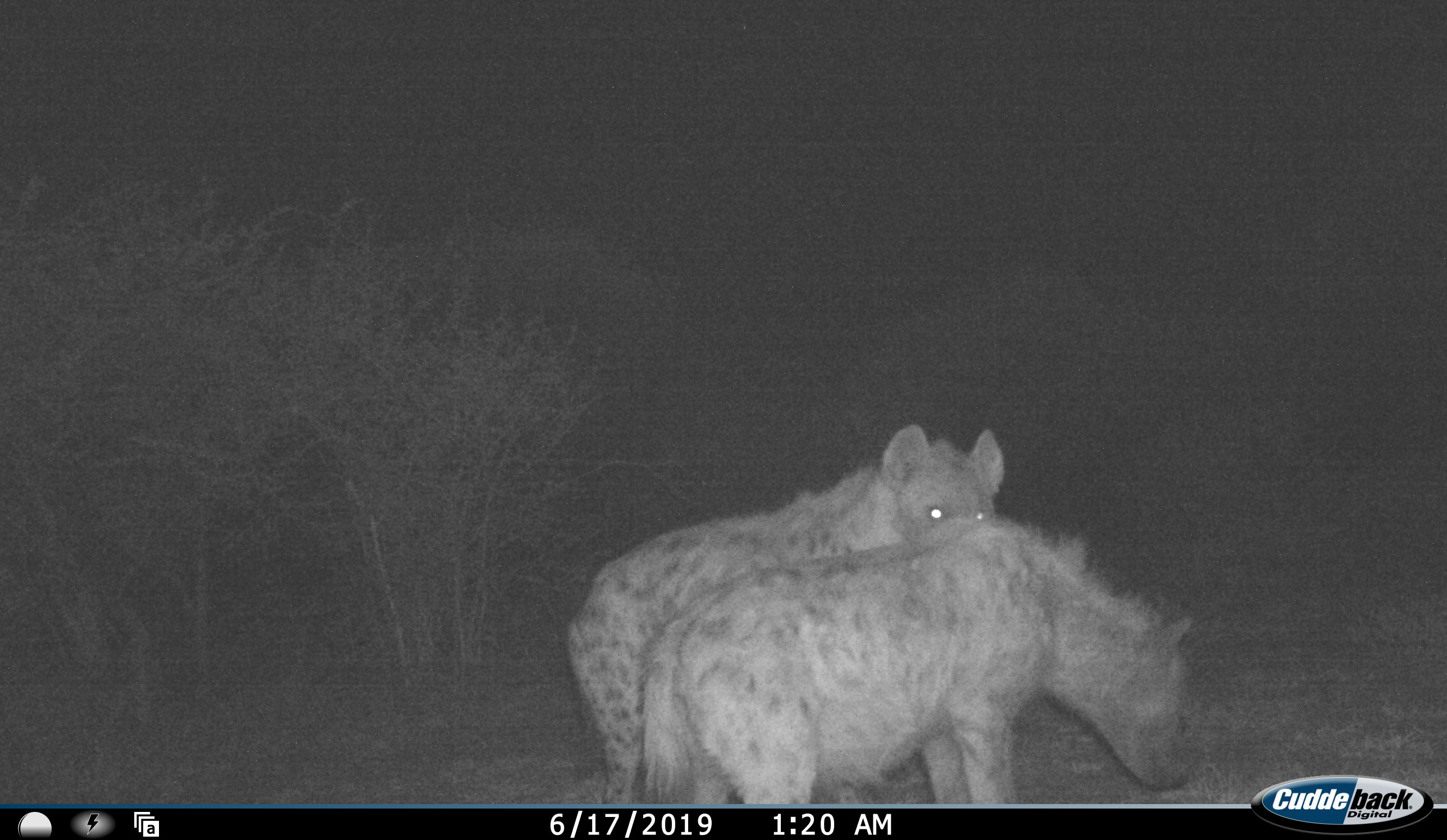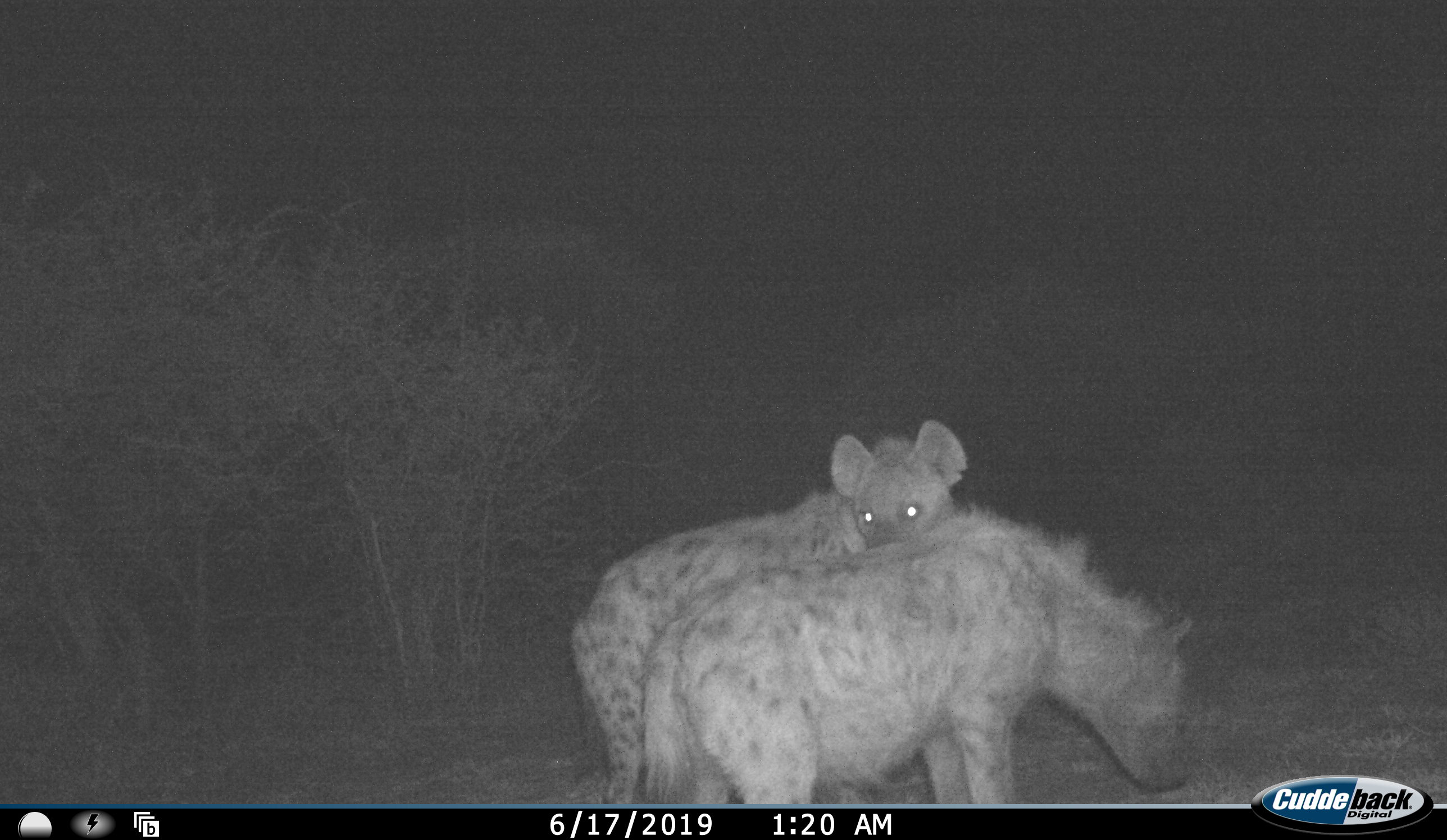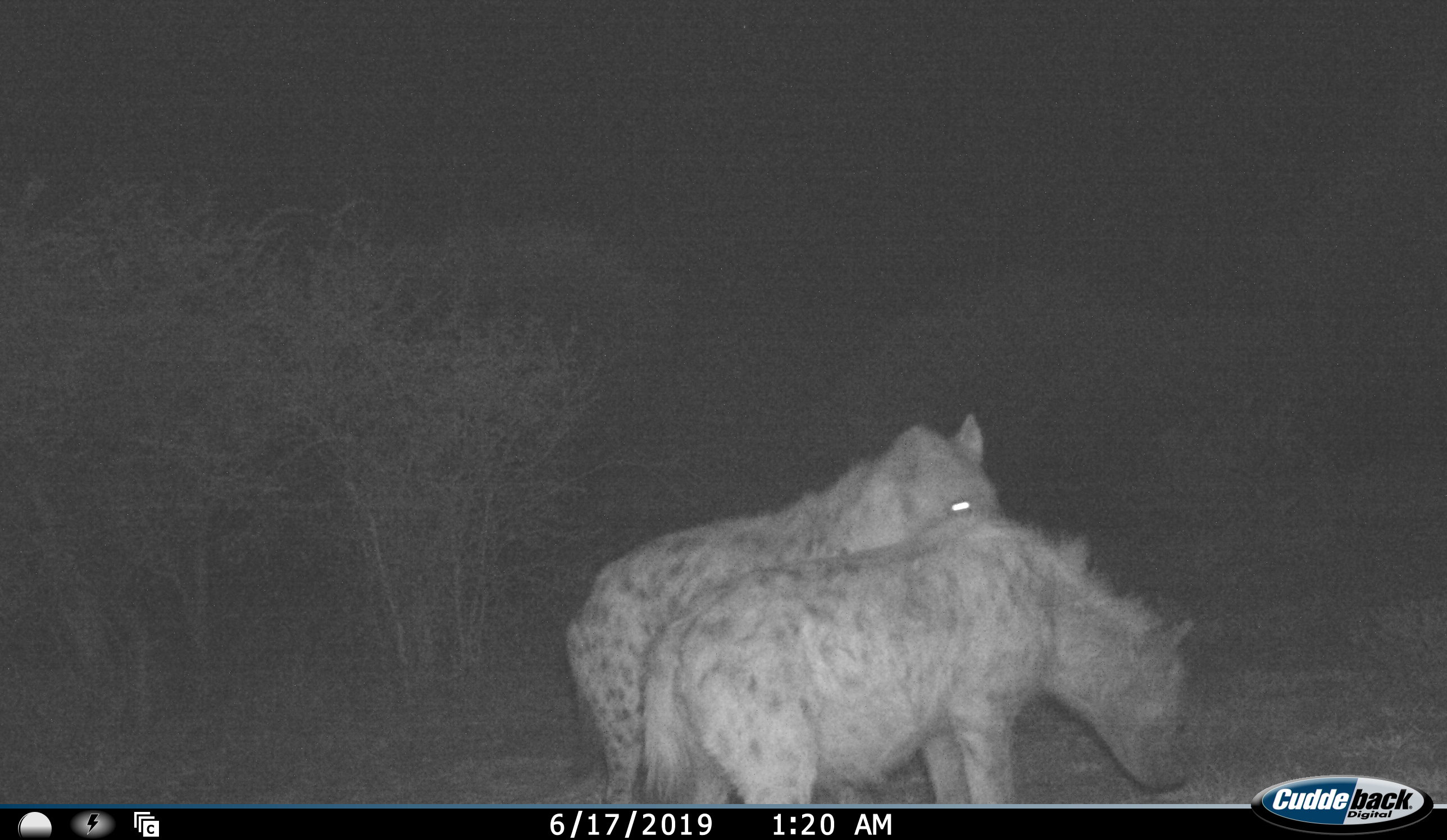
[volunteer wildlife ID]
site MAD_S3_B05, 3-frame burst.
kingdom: Animalia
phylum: Chordata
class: Mammalia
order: Carnivora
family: Hyaenidae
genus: Crocuta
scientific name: Crocuta crocuta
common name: spotted hyena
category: hyenaspotted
Hyenaspotted (spotted hyena) (Crocuta crocuta), count 2. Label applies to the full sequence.